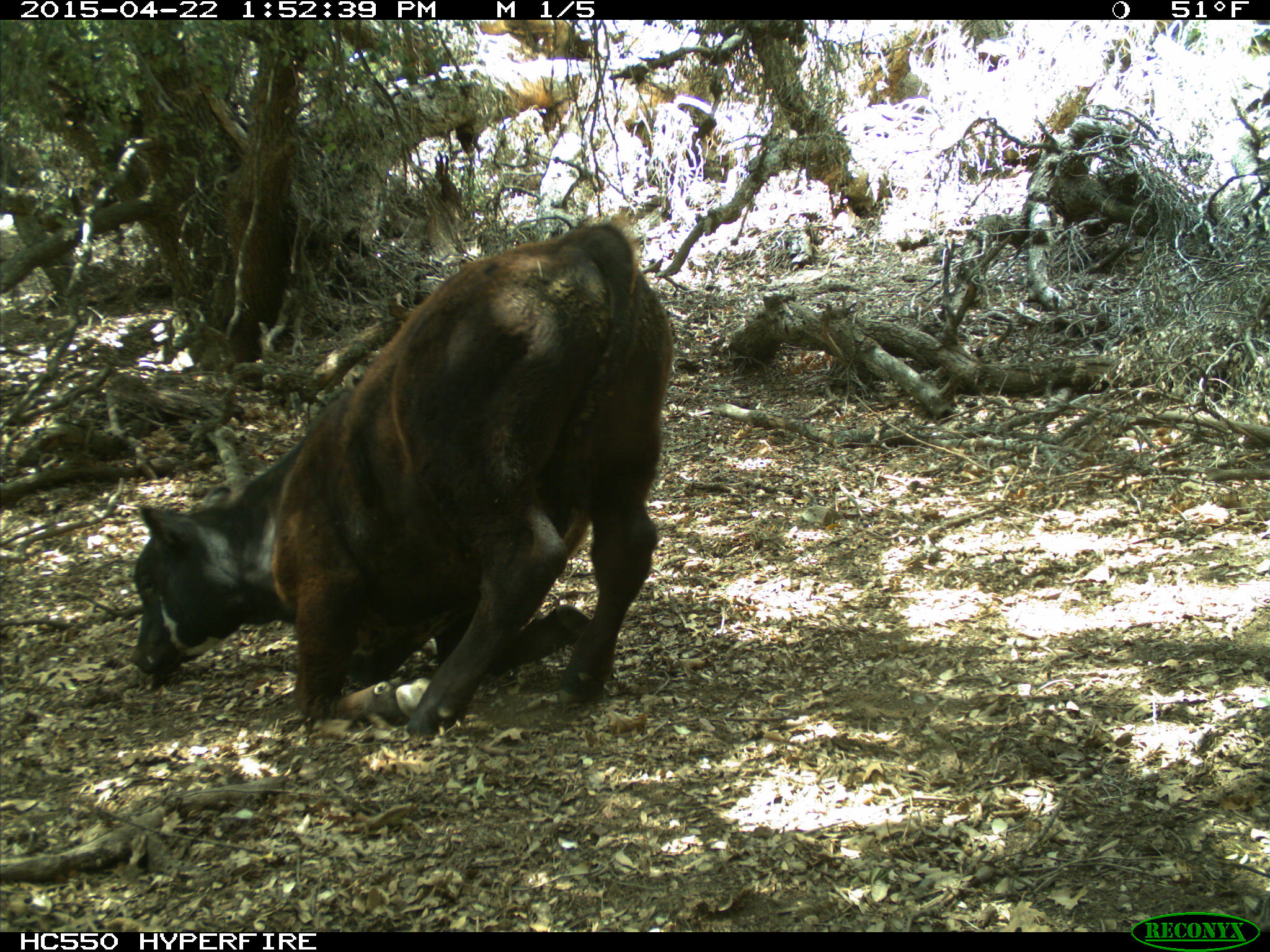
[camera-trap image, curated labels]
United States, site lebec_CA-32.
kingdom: Animalia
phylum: Chordata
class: Mammalia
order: Artiodactyla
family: Bovidae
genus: Bos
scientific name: Bos taurus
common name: domestic cow